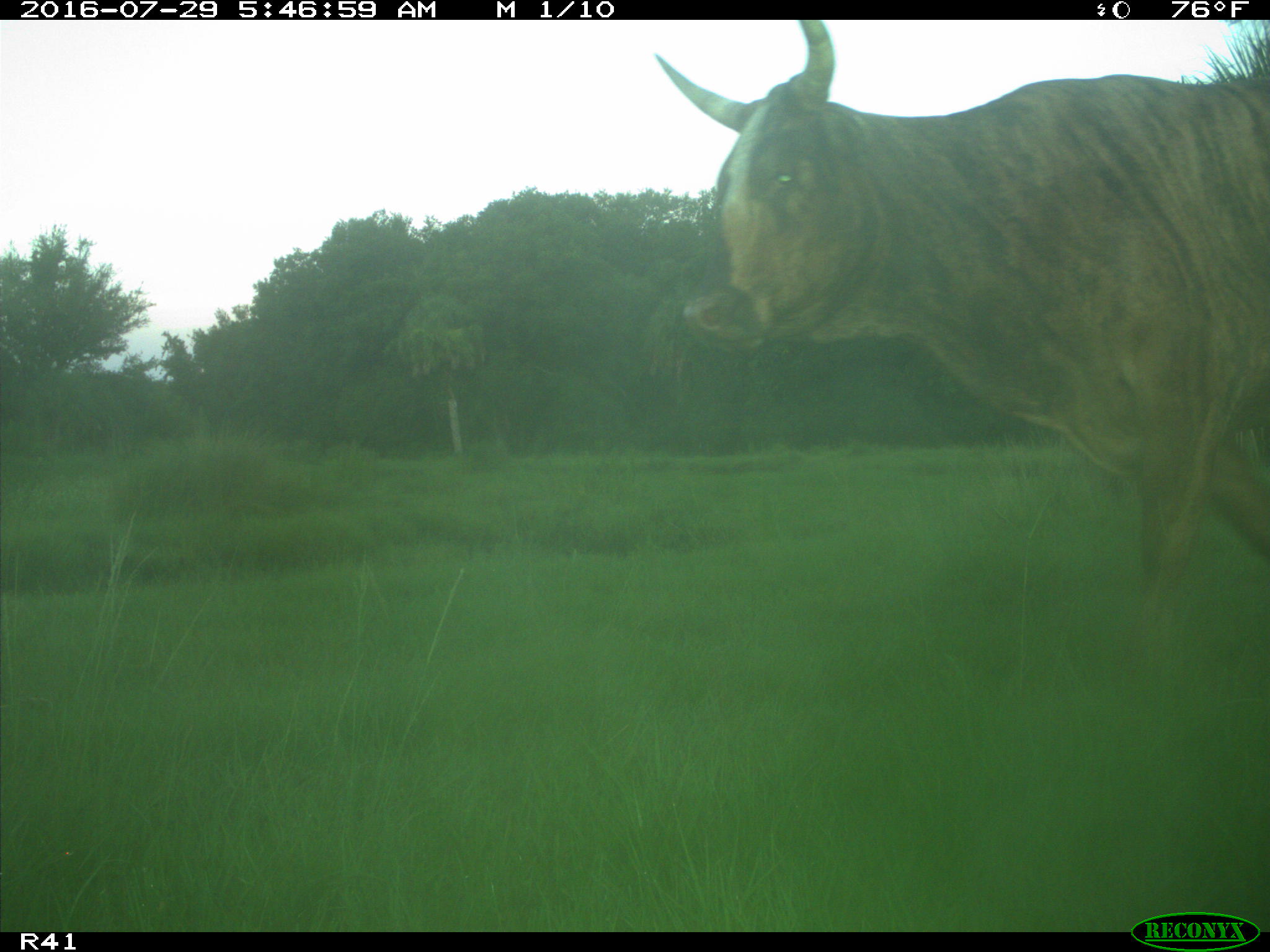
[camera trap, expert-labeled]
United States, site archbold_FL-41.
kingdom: Animalia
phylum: Chordata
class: Mammalia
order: Artiodactyla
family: Bovidae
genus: Bos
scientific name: Bos taurus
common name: domestic cow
Bos taurus (domestic cow).